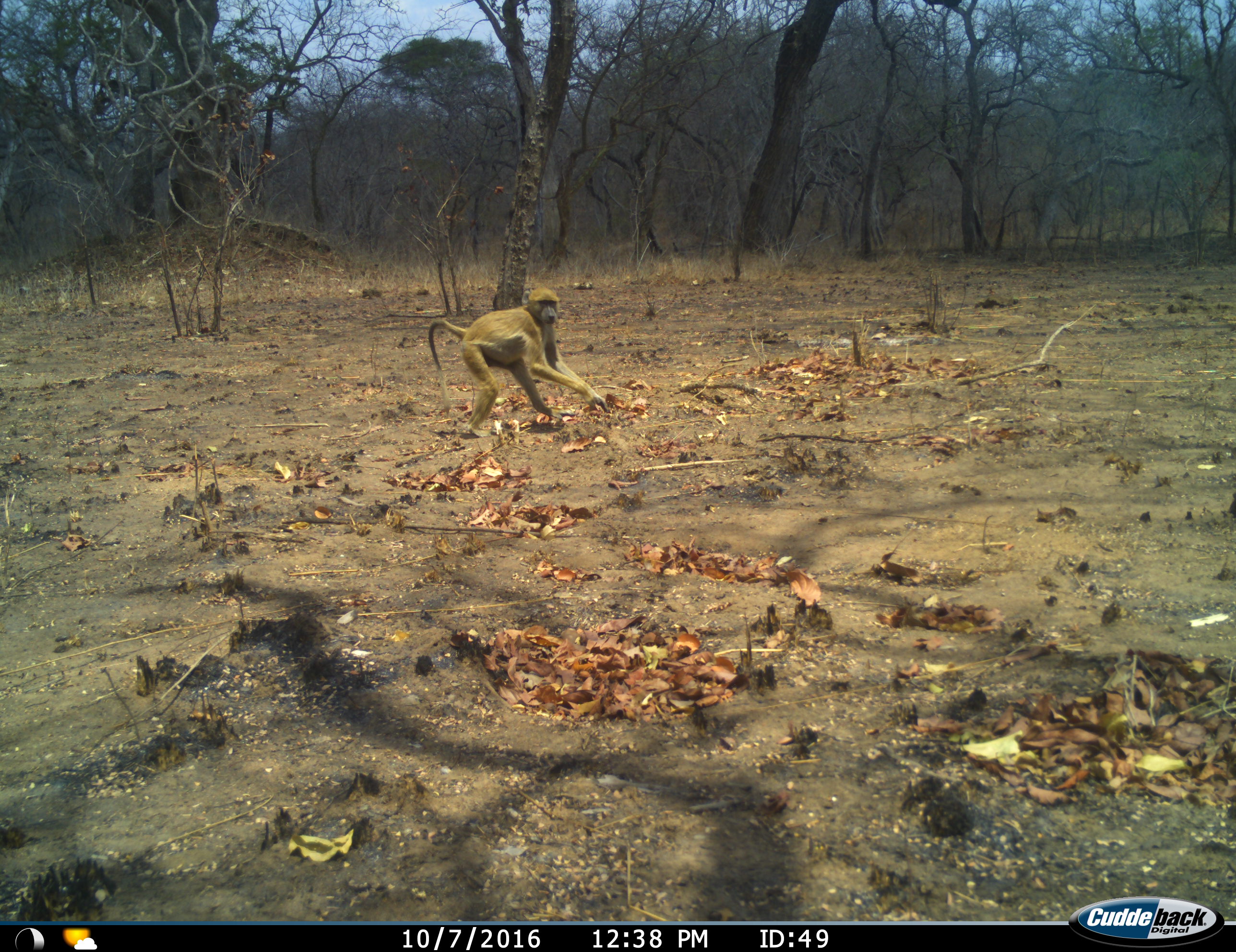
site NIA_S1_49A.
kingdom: Animalia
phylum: Chordata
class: Mammalia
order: Primates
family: Cercopithecidae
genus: Papio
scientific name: Papio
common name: baboon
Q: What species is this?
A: Baboon (Papio).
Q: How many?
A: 1.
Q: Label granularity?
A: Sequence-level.